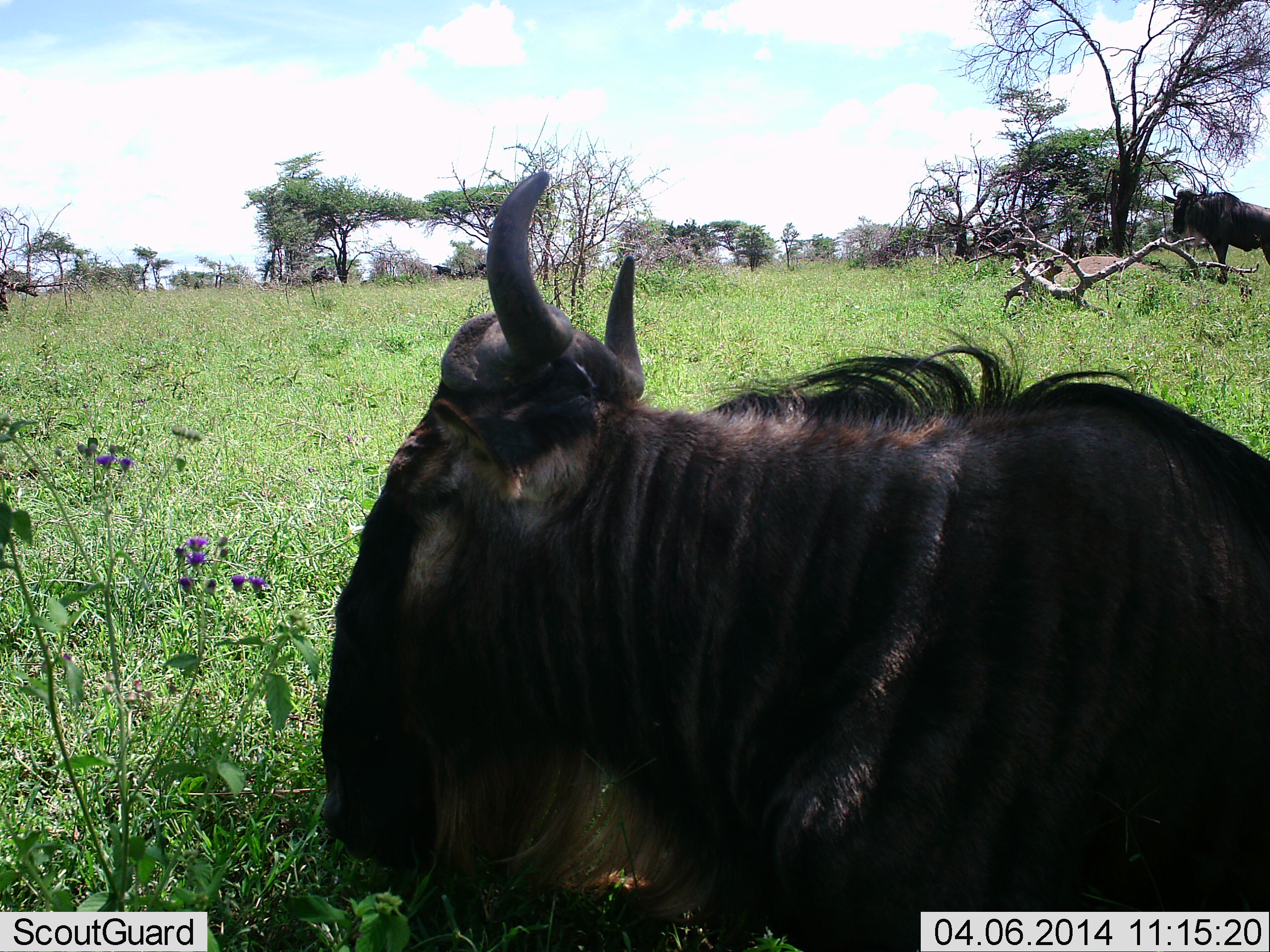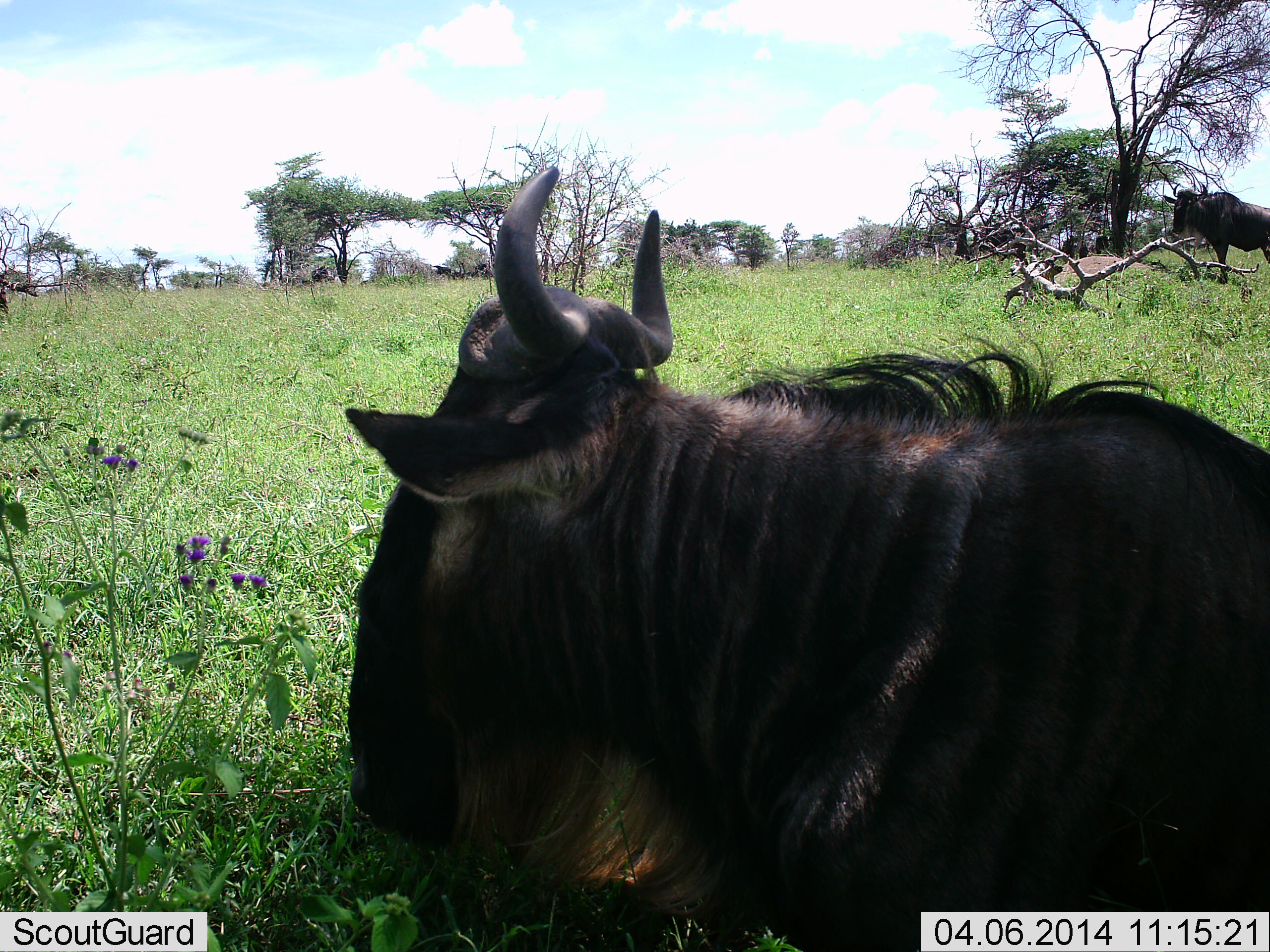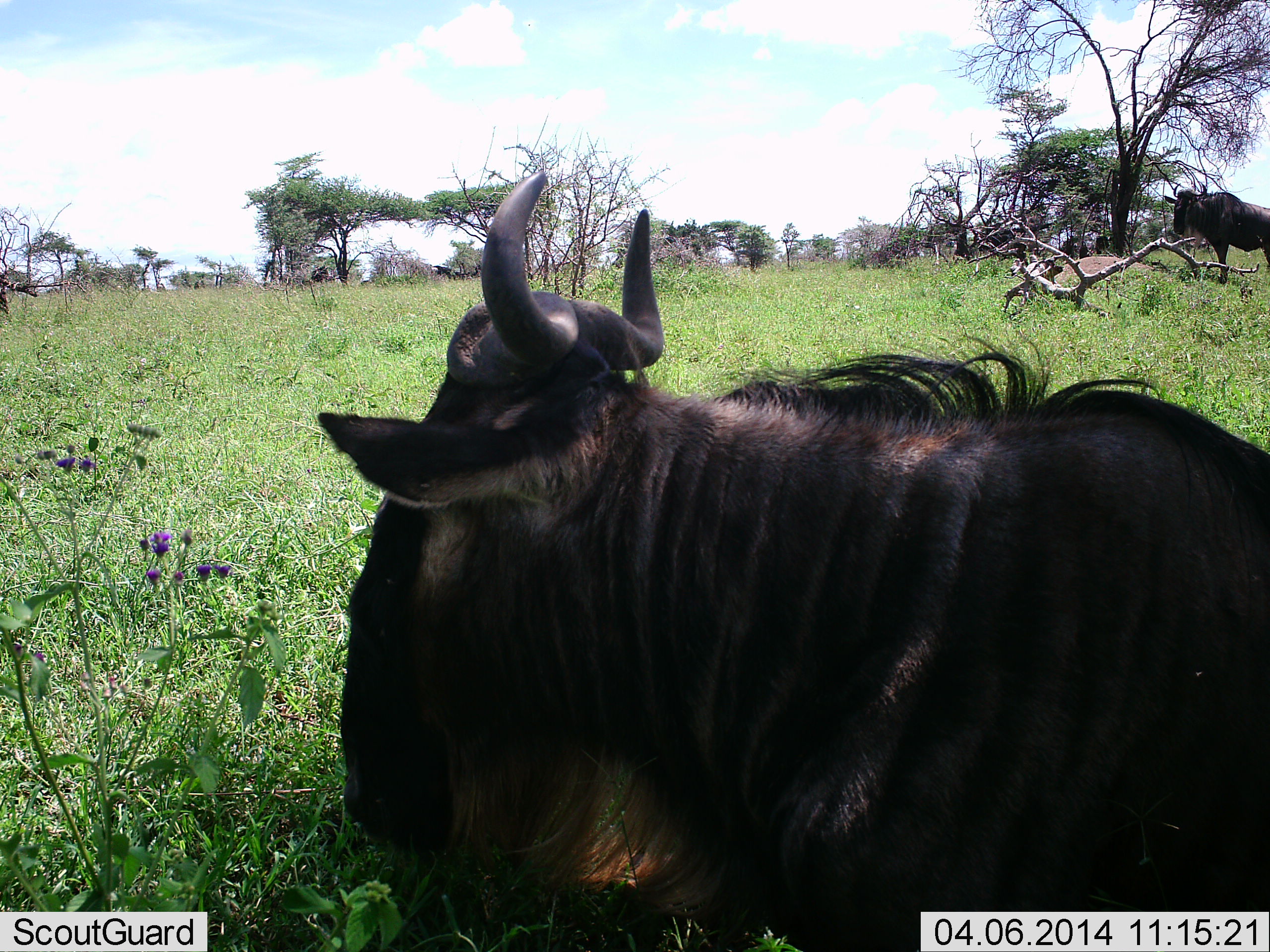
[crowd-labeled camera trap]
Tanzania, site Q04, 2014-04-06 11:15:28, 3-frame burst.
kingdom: Animalia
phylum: Chordata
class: Mammalia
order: Artiodactyla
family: Bovidae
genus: Connochaetes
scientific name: Connochaetes taurinus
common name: blue wildebeest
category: wildebeest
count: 2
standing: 90%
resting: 90%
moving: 0%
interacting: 0%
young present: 0%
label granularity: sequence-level